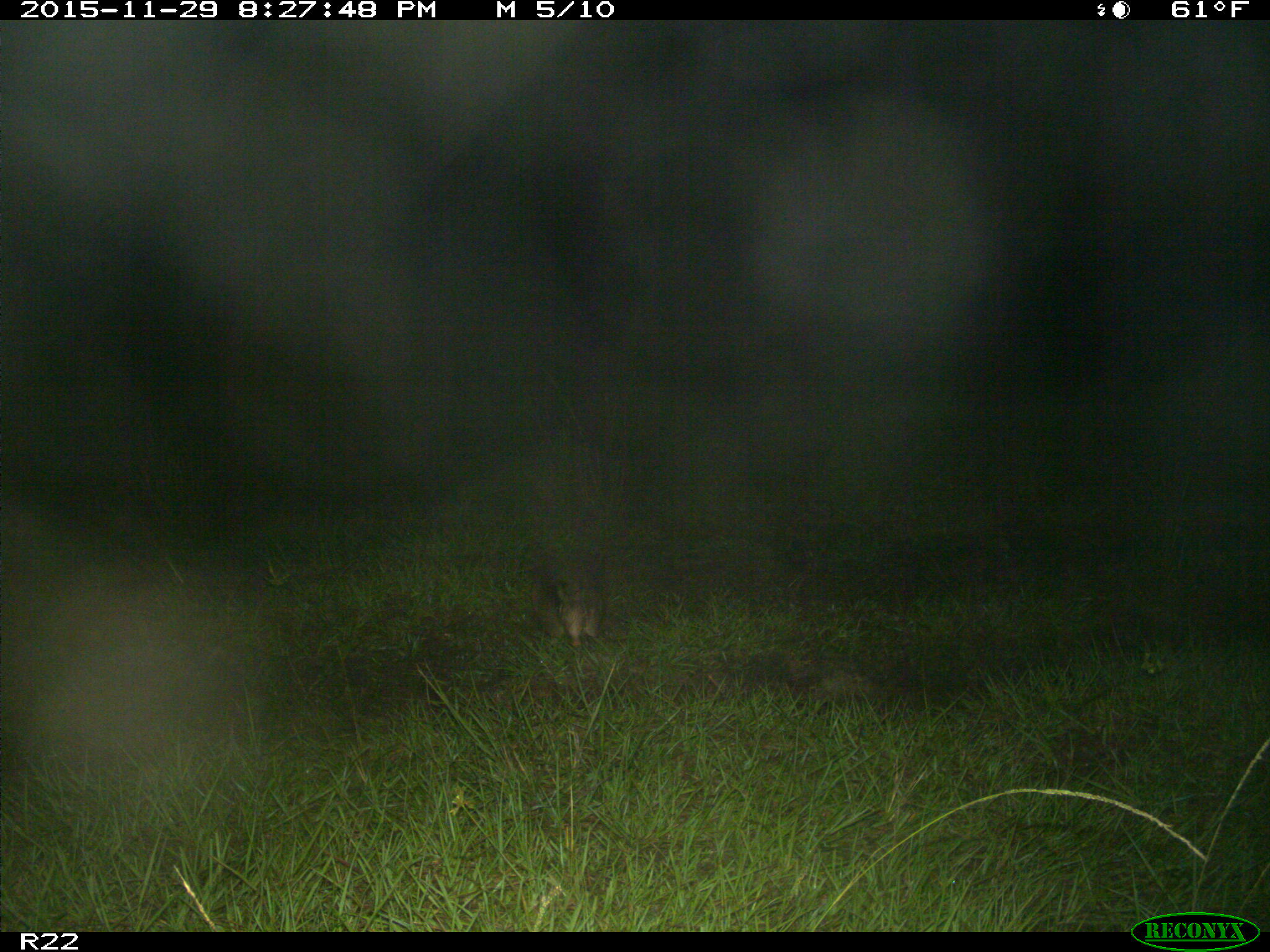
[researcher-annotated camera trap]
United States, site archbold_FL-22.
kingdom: Animalia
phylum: Chordata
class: Mammalia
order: Cingulata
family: Dasypodidae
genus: Dasypus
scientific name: Dasypus novemcinctus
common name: nine-banded armadillo